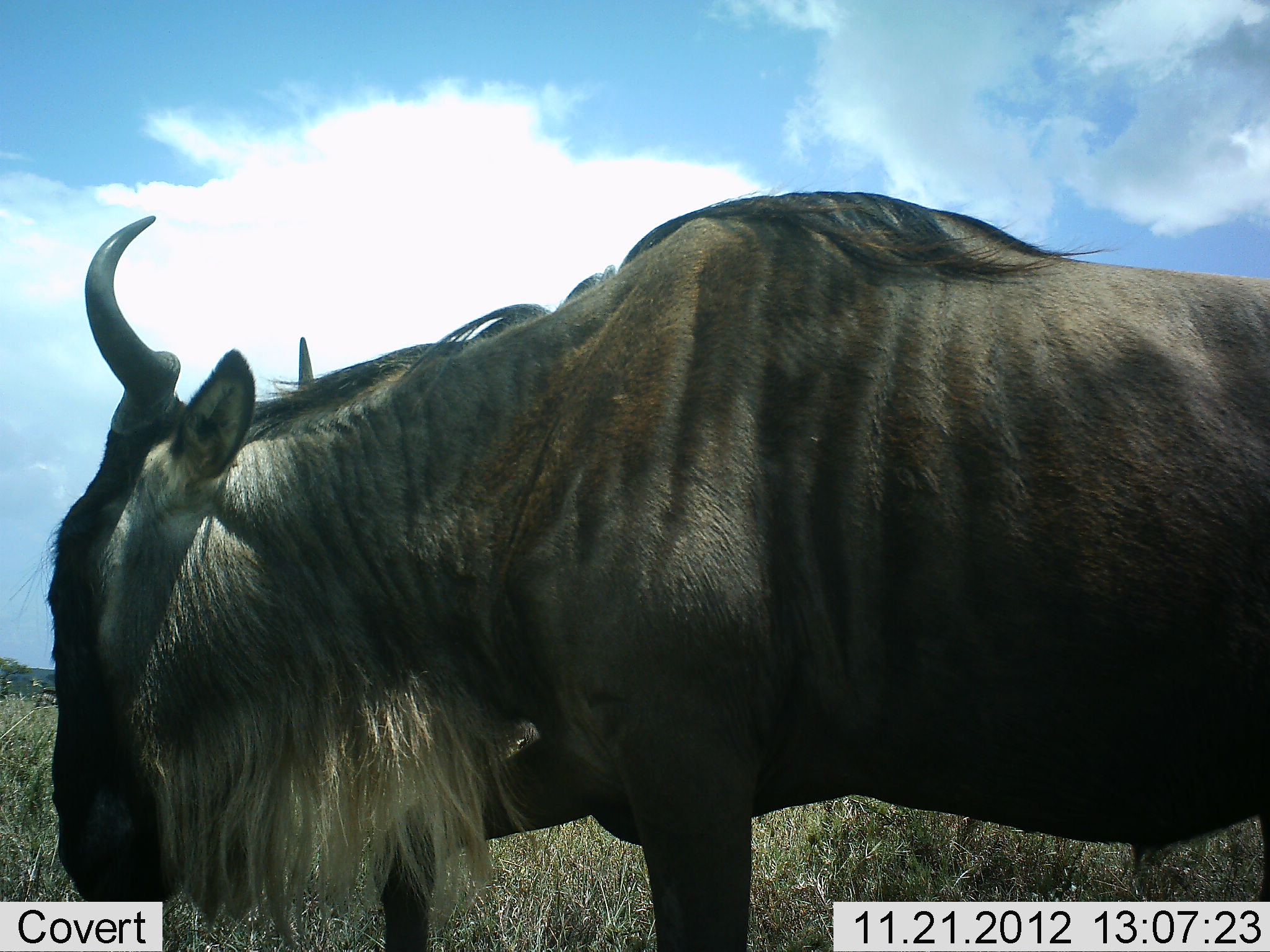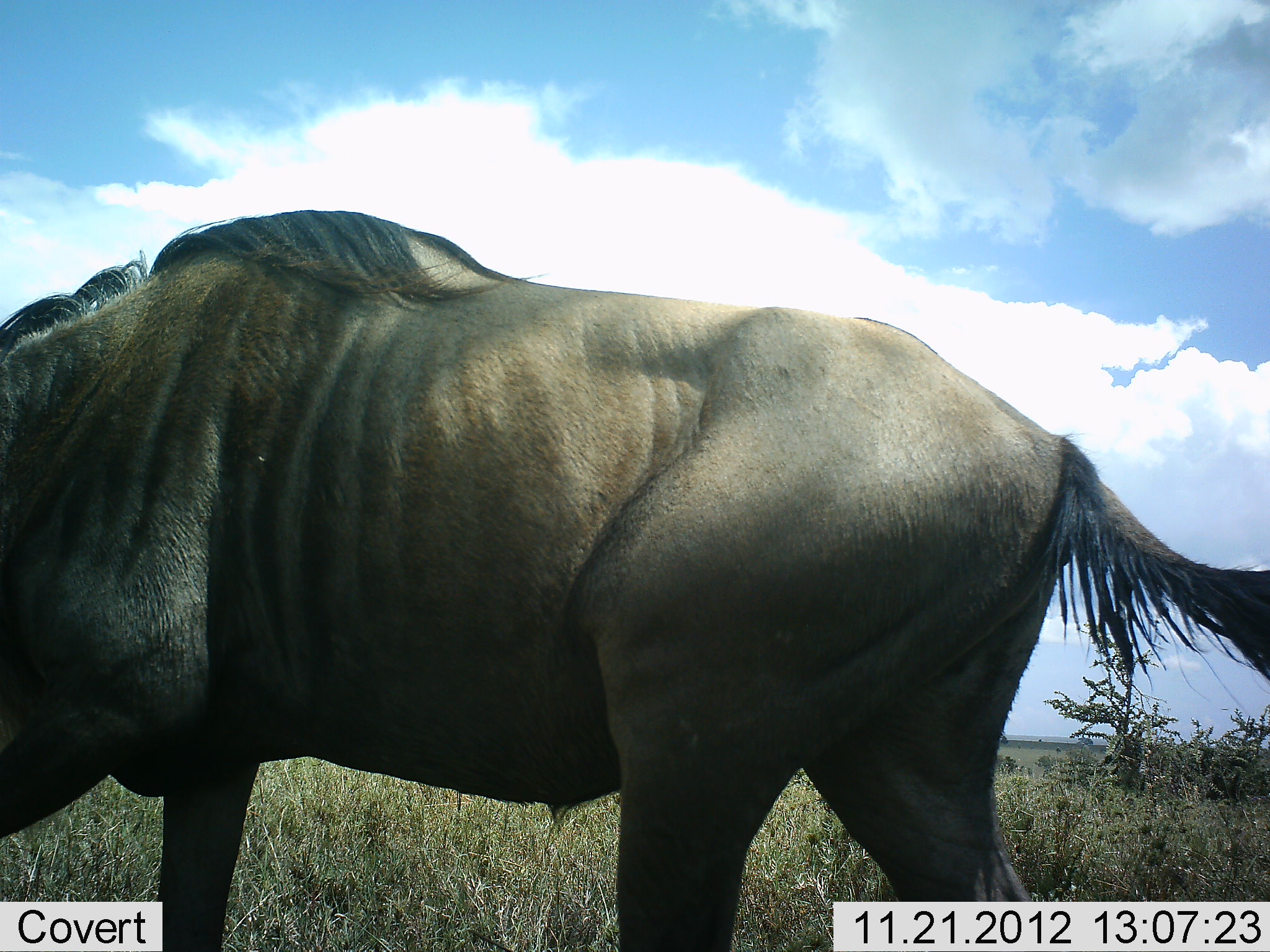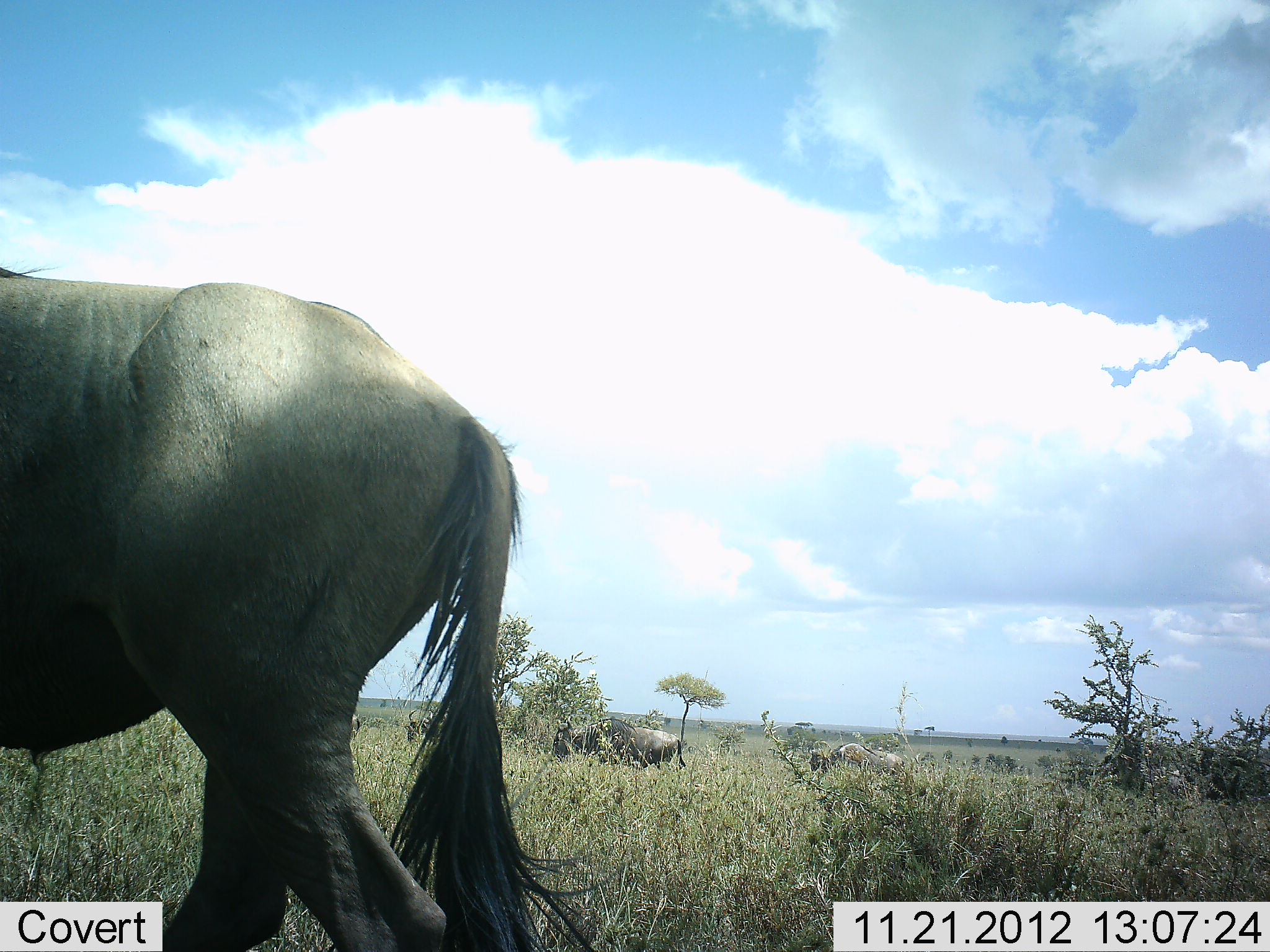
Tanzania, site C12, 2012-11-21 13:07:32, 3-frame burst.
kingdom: Animalia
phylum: Chordata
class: Mammalia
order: Artiodactyla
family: Bovidae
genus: Connochaetes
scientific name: Connochaetes taurinus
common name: blue wildebeest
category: wildebeest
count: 2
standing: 50%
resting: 0%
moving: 80%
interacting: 0%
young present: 0%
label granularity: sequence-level